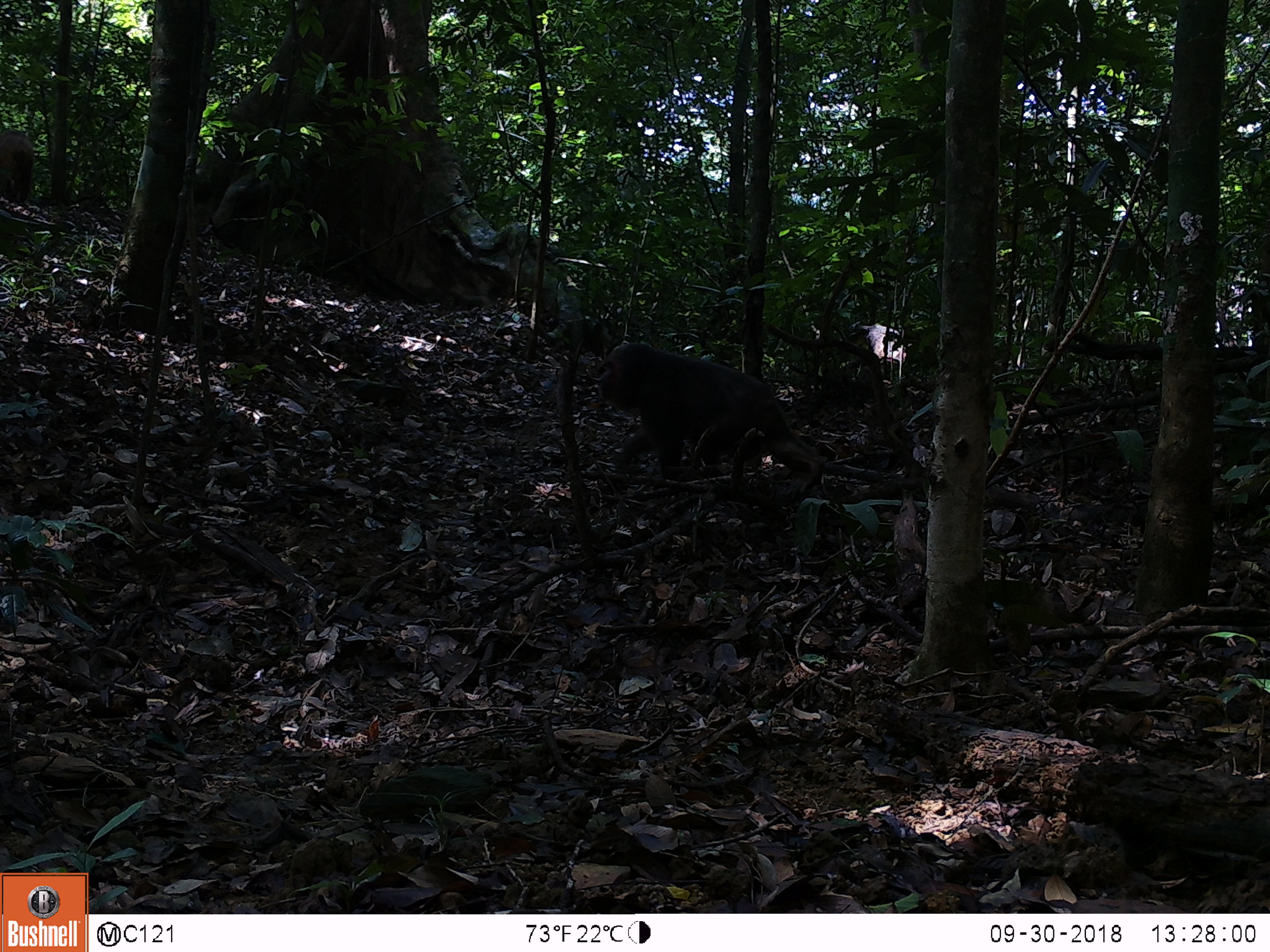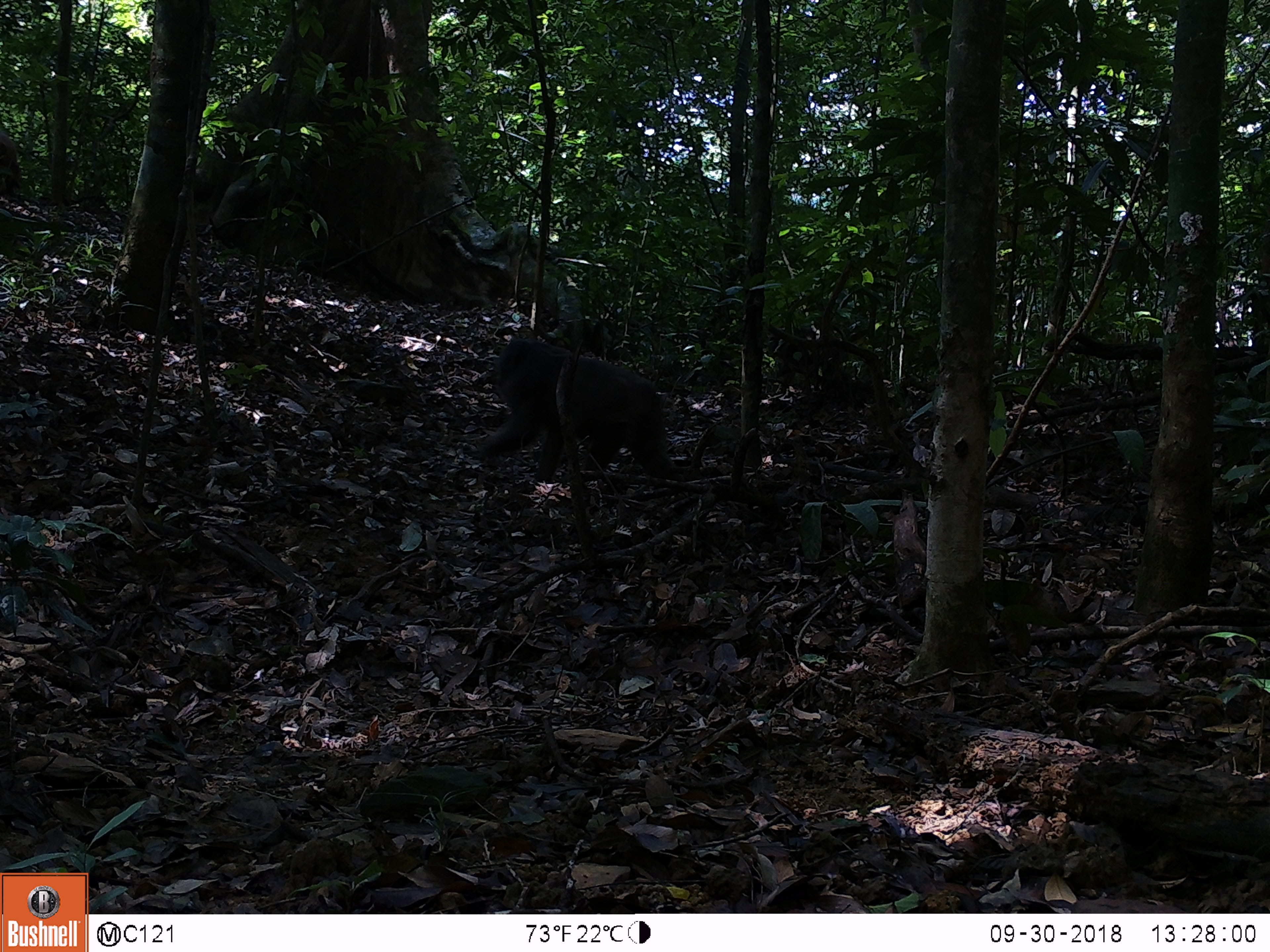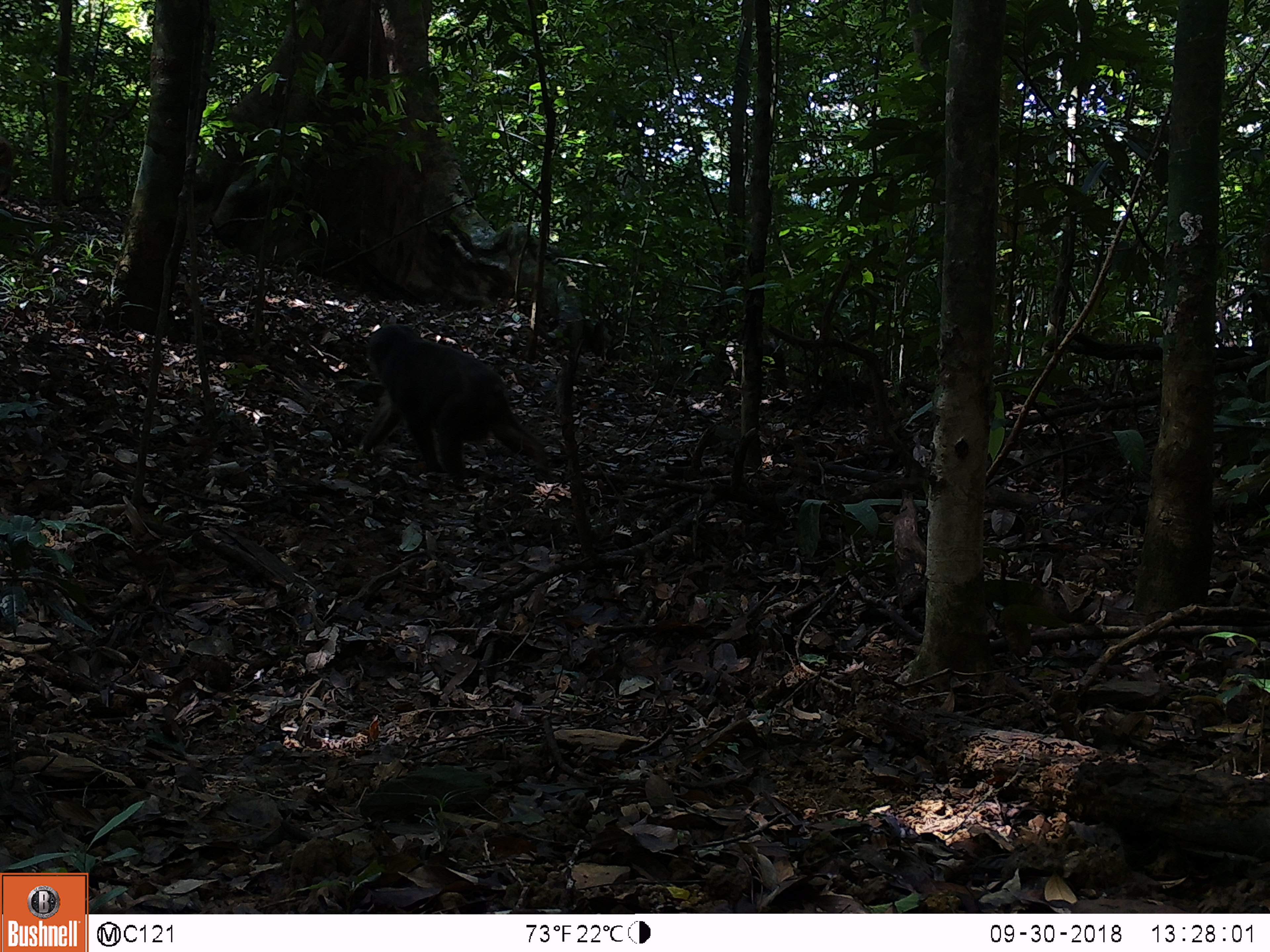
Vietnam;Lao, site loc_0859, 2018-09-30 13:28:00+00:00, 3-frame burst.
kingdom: Animalia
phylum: Chordata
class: Mammalia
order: Primates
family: Cercopithecidae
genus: Macaca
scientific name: Macaca arctoides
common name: stump-tailed macaque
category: stump tailed macaque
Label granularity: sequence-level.